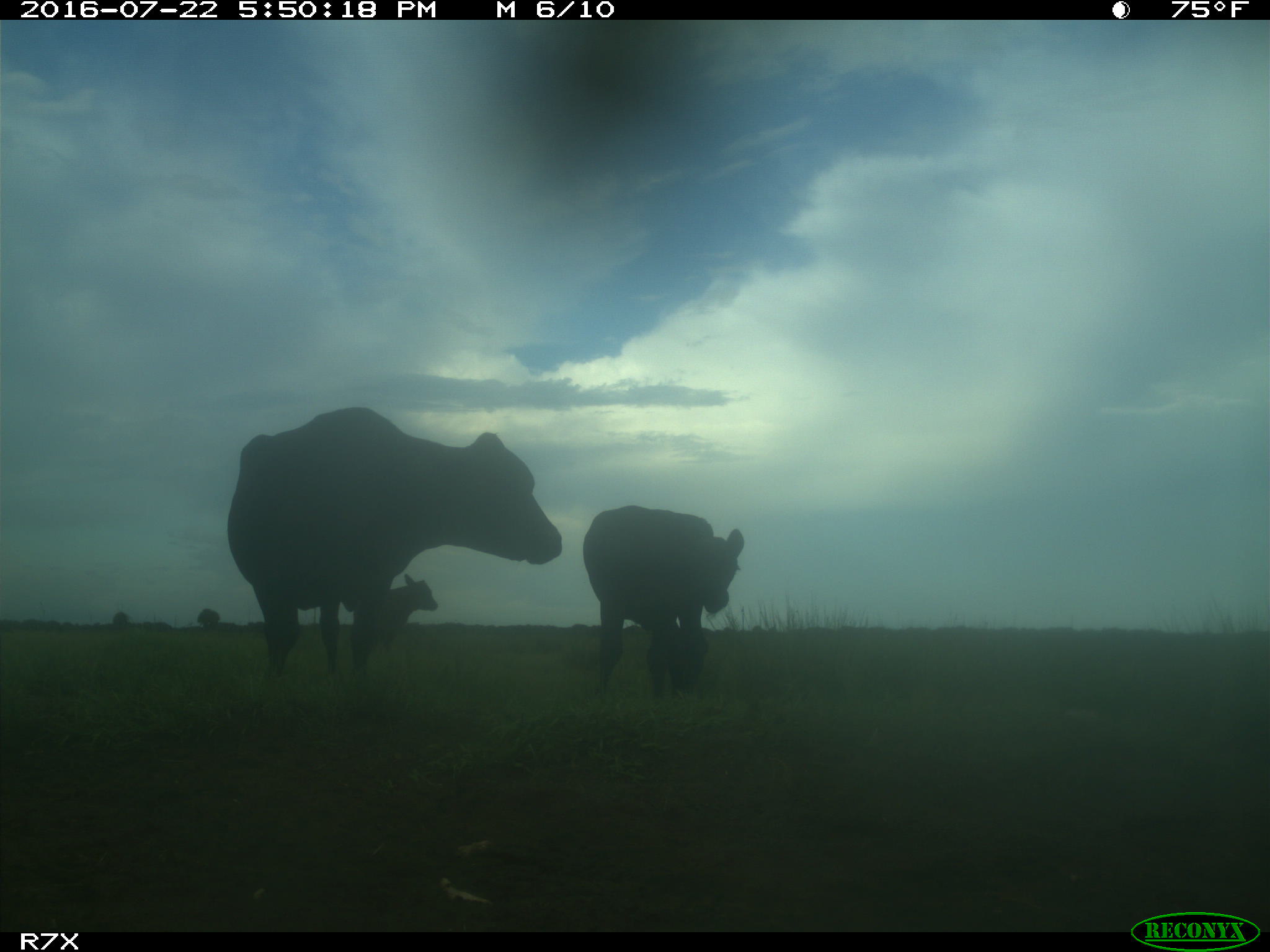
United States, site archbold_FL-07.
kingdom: Animalia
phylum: Chordata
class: Mammalia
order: Artiodactyla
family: Bovidae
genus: Bos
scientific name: Bos taurus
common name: domestic cow